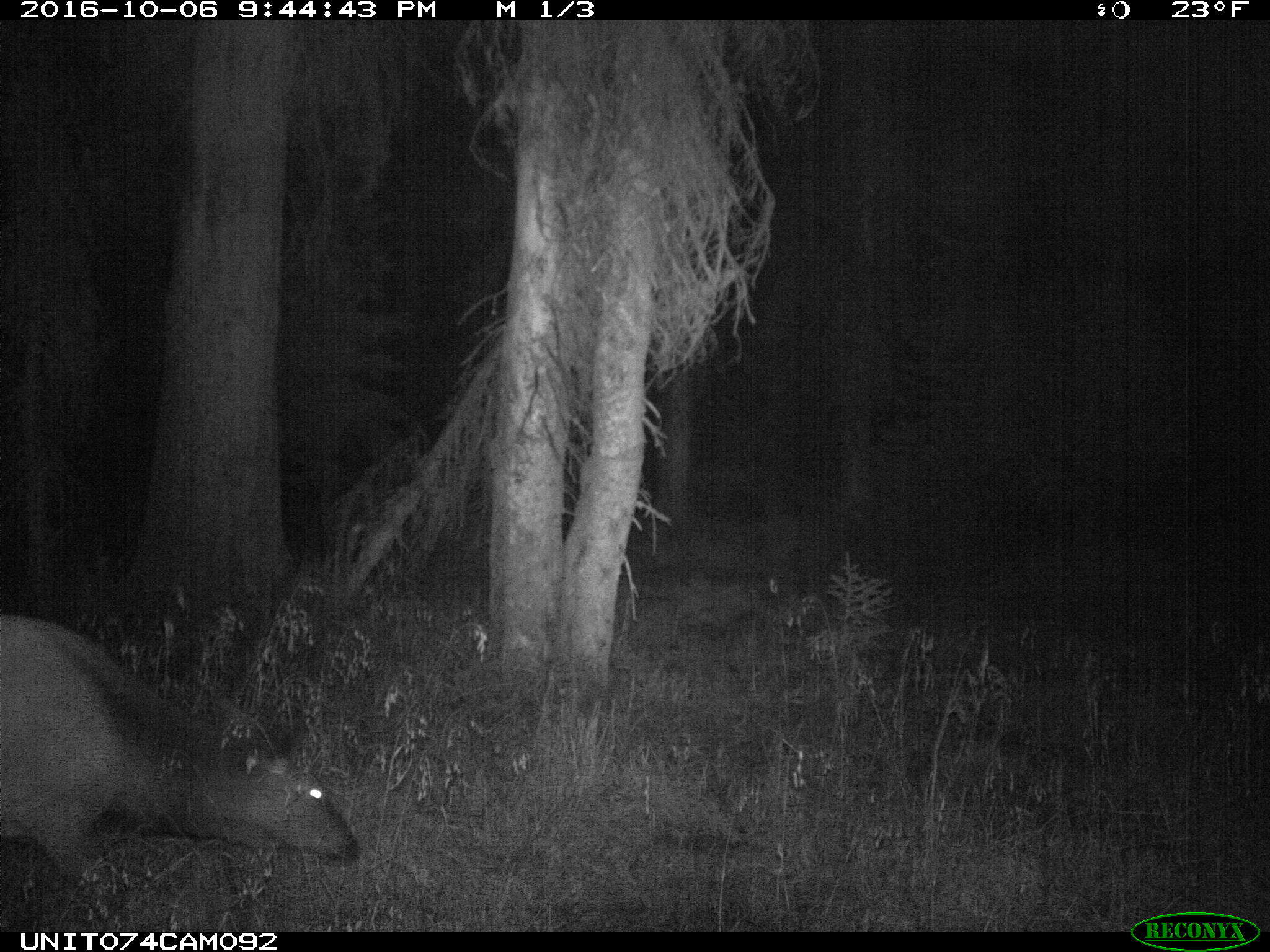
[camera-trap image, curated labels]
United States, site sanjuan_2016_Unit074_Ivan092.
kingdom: Animalia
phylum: Chordata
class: Mammalia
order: Artiodactyla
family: Cervidae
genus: Cervus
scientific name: Cervus elaphus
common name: red deer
Cervus elaphus (red deer).